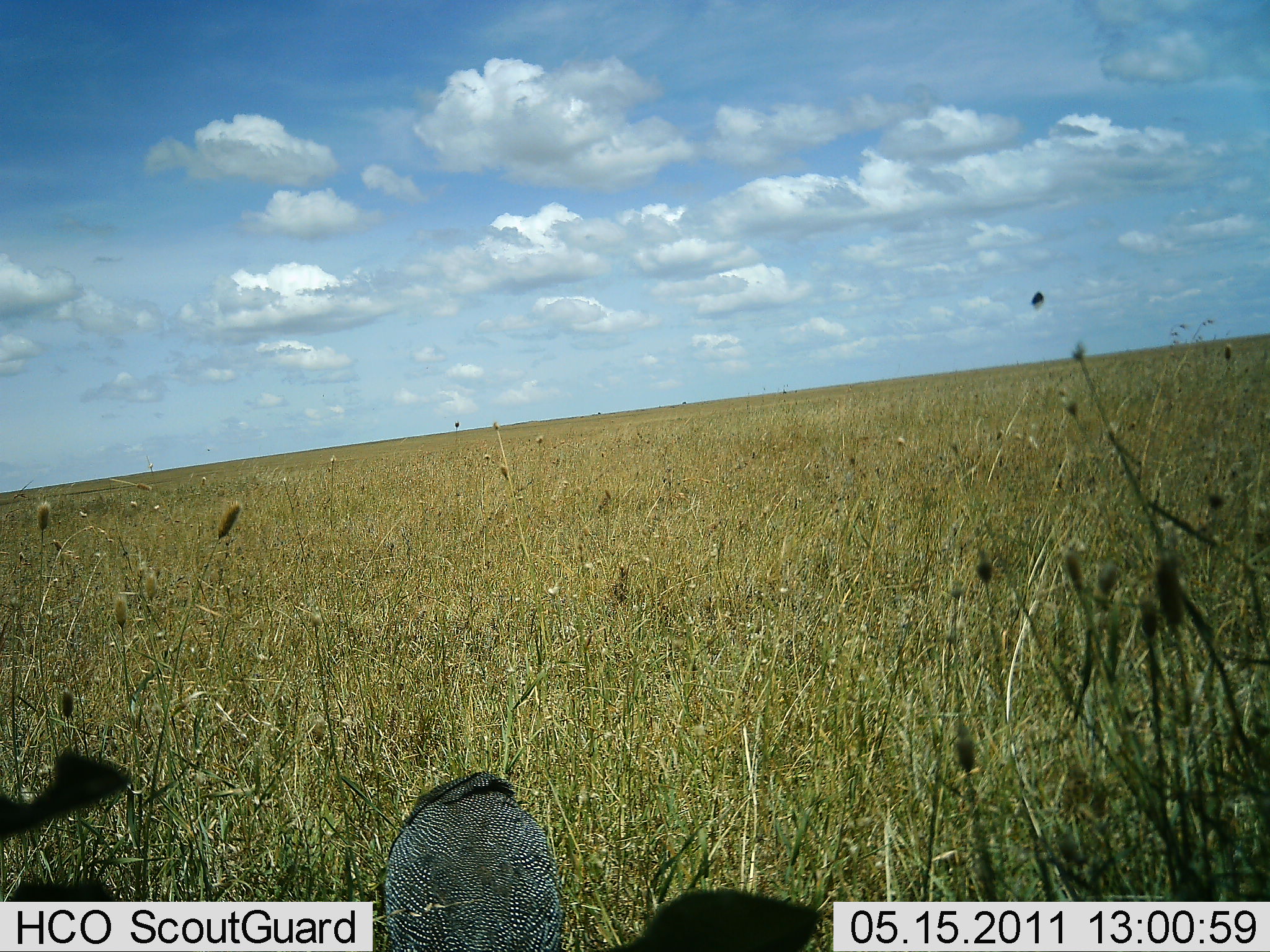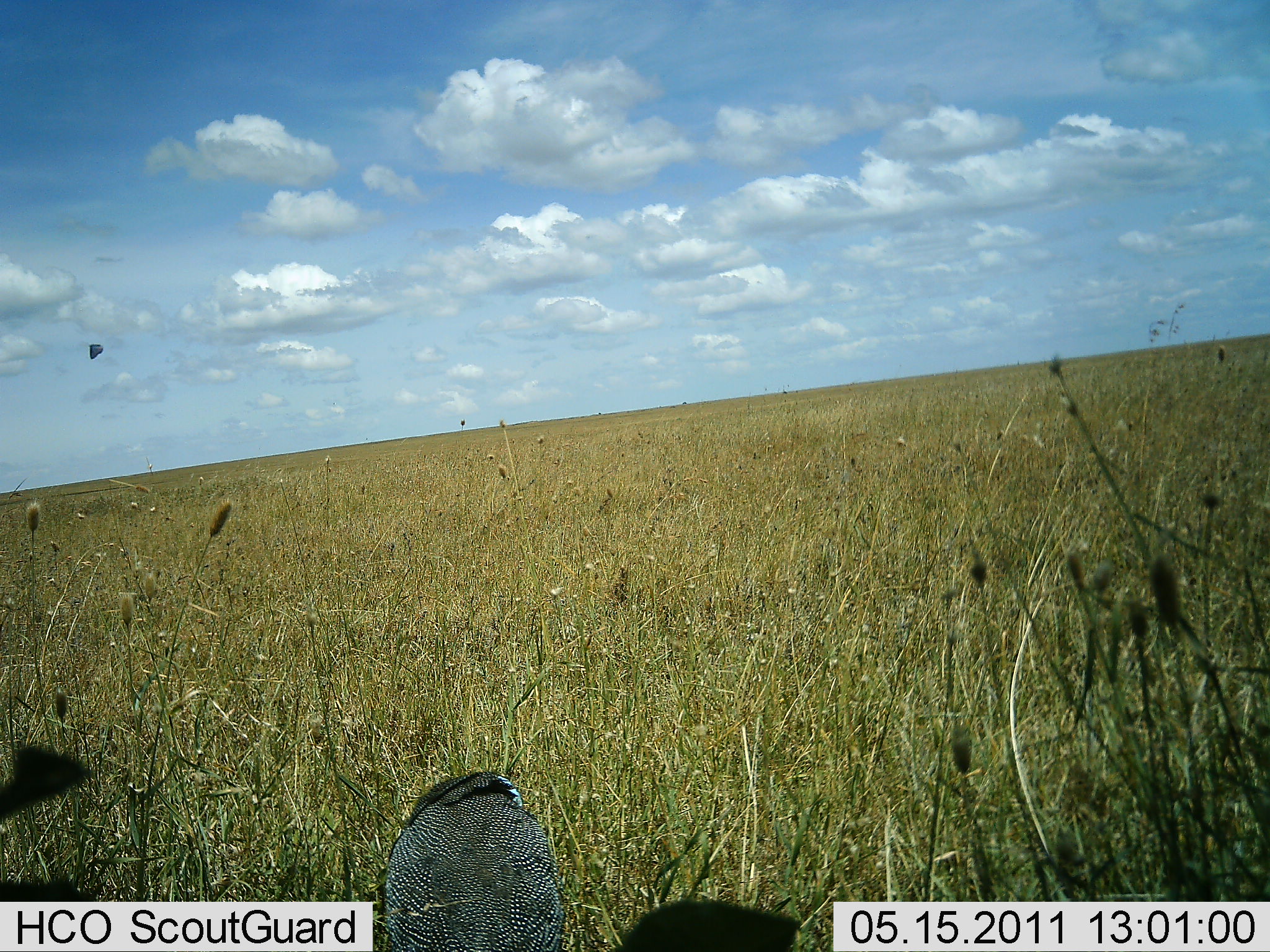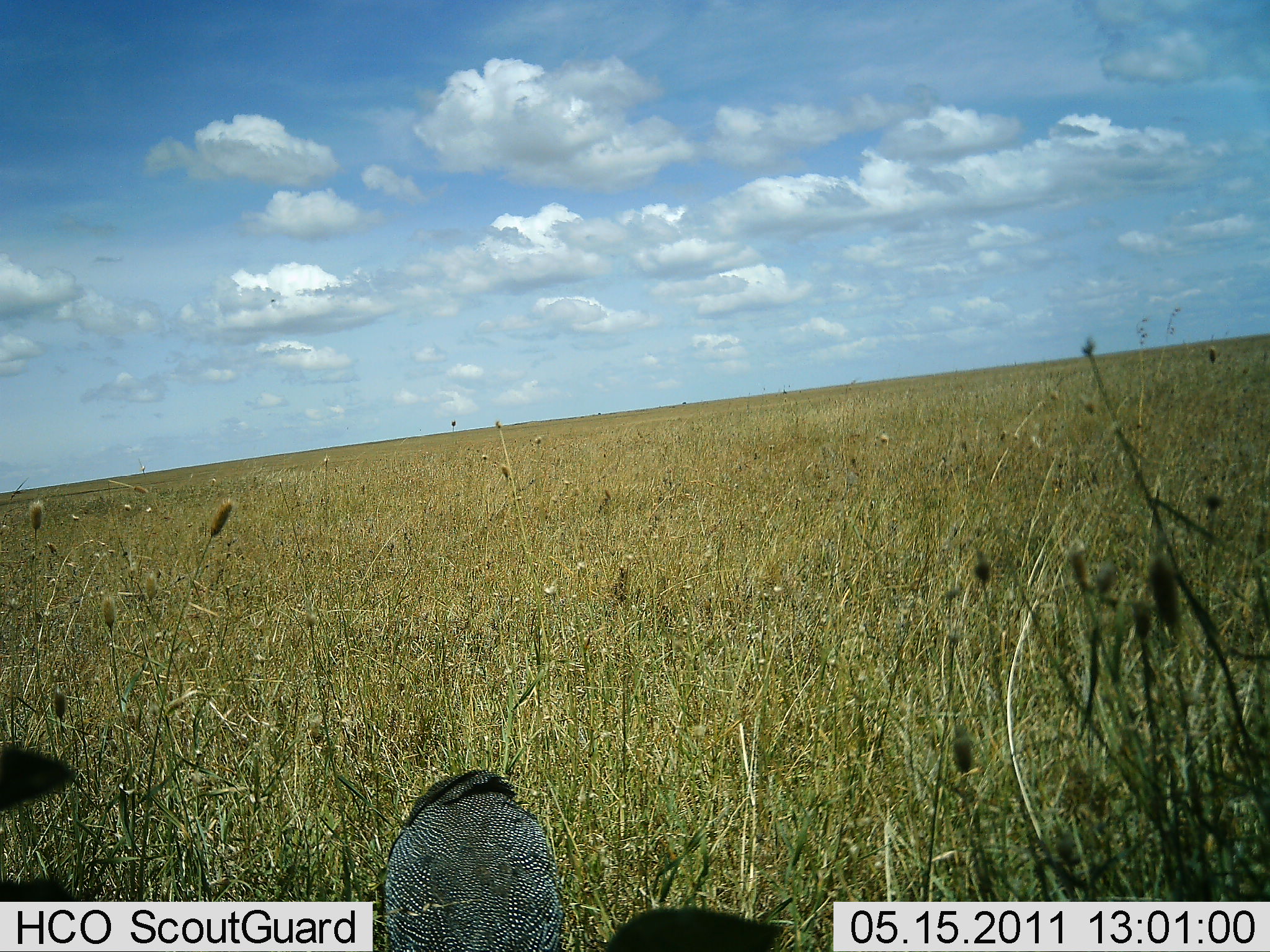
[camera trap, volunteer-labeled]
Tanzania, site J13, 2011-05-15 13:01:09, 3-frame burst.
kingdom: Animalia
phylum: Chordata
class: Aves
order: Galliformes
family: Numididae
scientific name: Numididae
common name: guinea fowl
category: guineafowl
Guineafowl (guinea fowl) (Numididae), count 1. Behavior (volunteer vote fractions): standing 70%, resting 10%, moving 0%, interacting 0%. Young present (vote fraction): 0%. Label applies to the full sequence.